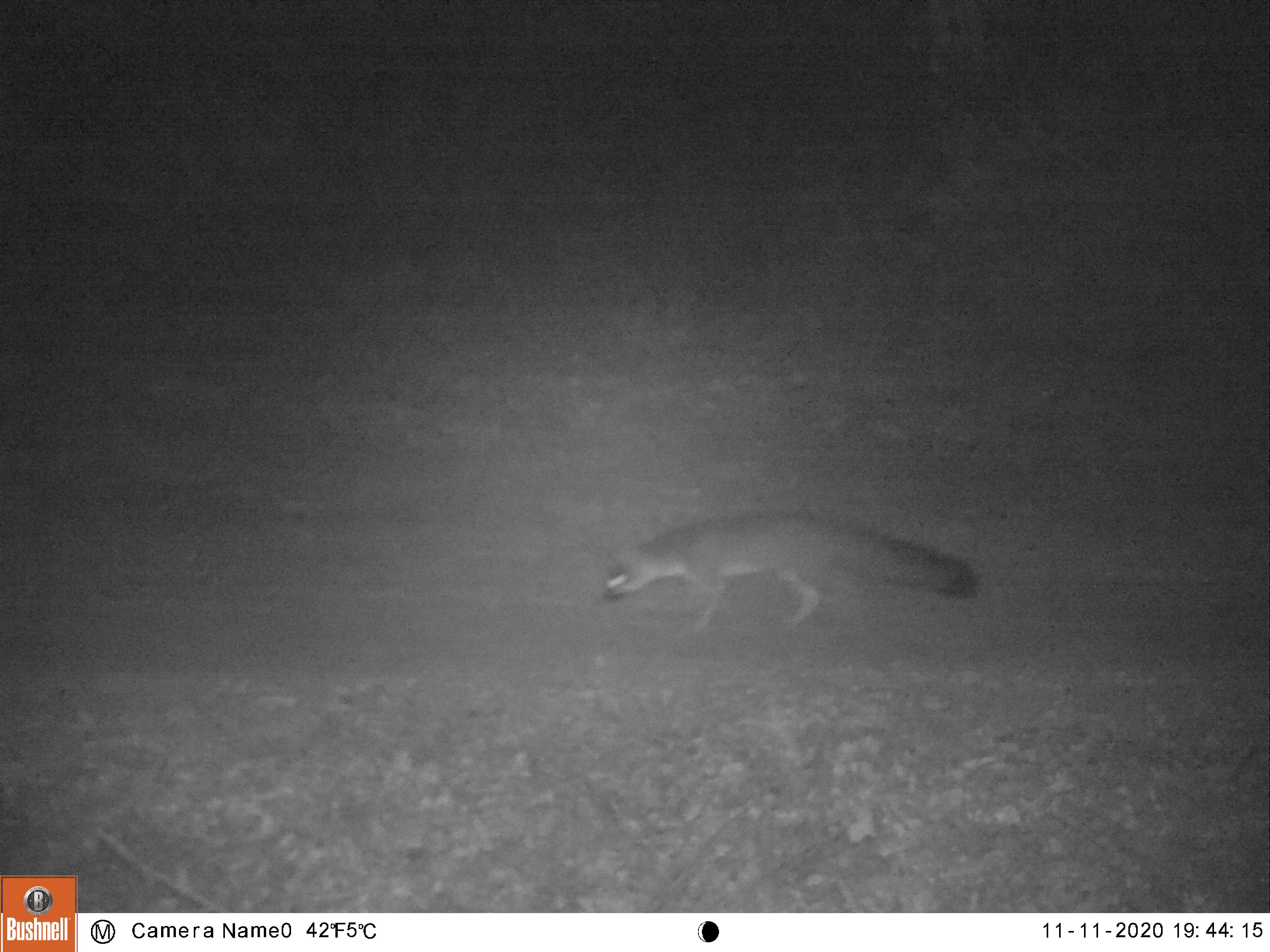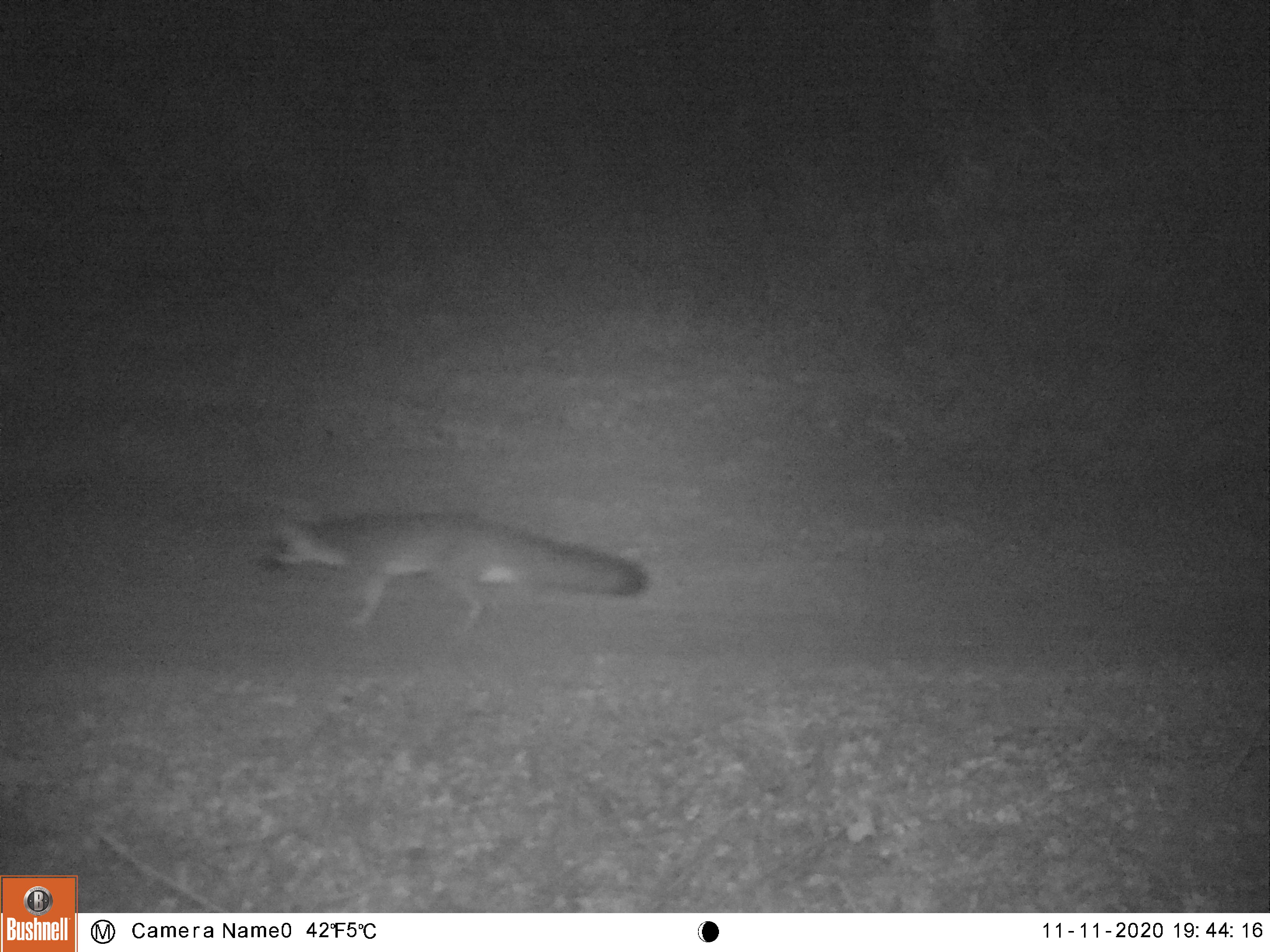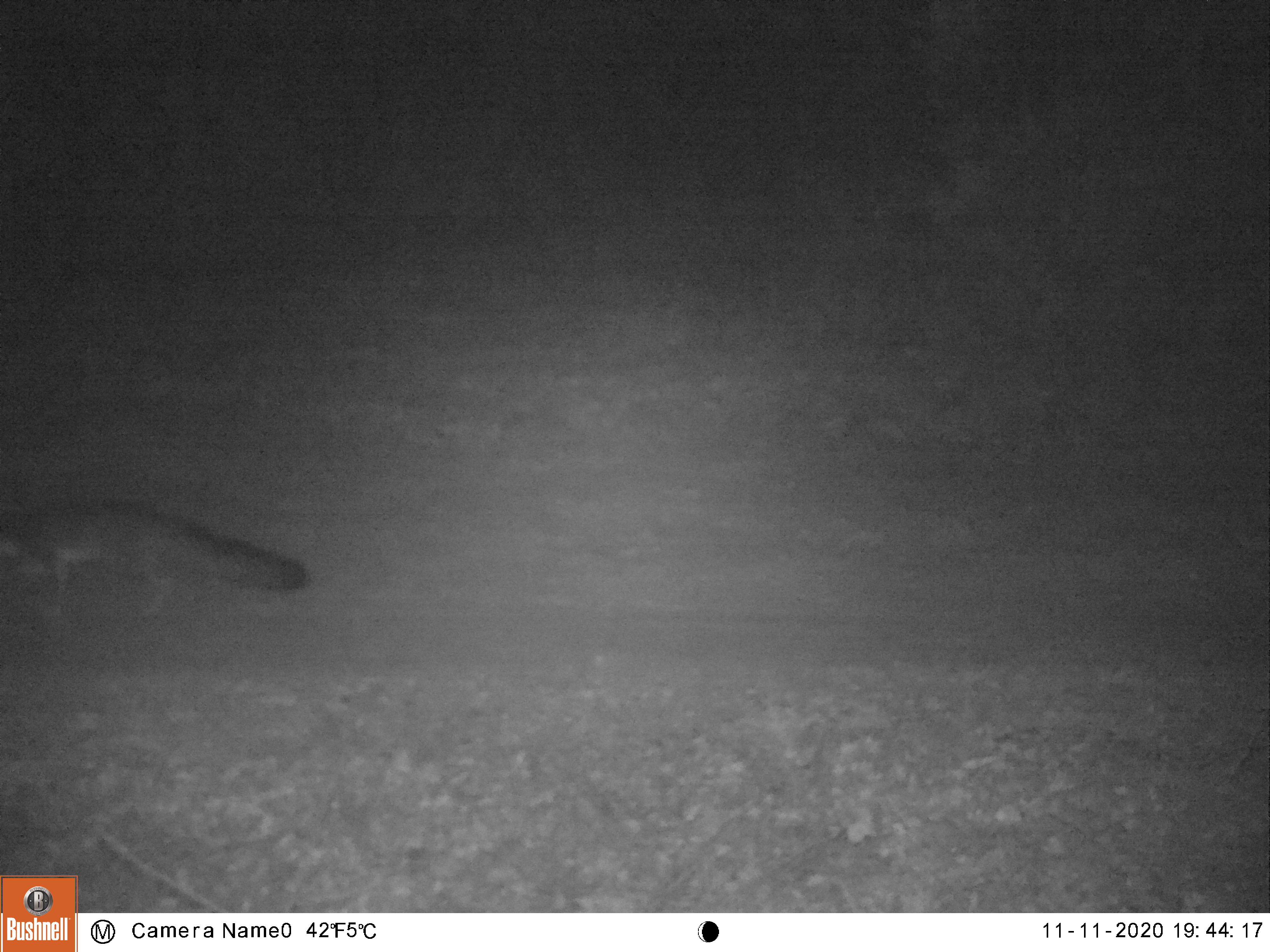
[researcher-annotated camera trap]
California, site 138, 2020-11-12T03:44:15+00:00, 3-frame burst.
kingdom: Animalia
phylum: Chordata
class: Mammalia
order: Carnivora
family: Canidae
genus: Urocyon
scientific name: Urocyon cinereoargenteus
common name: gray fox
Gray fox (Urocyon cinereoargenteus).